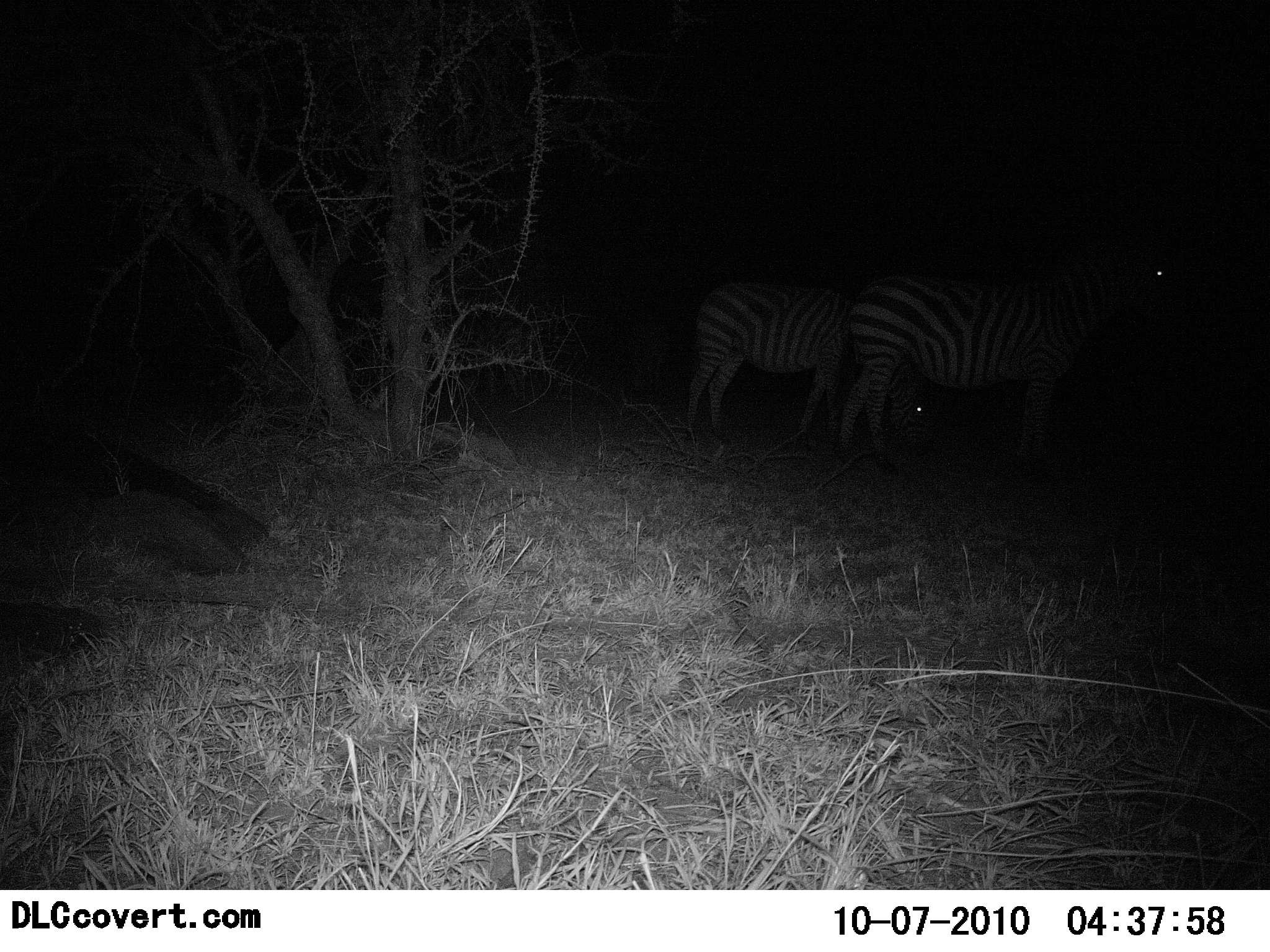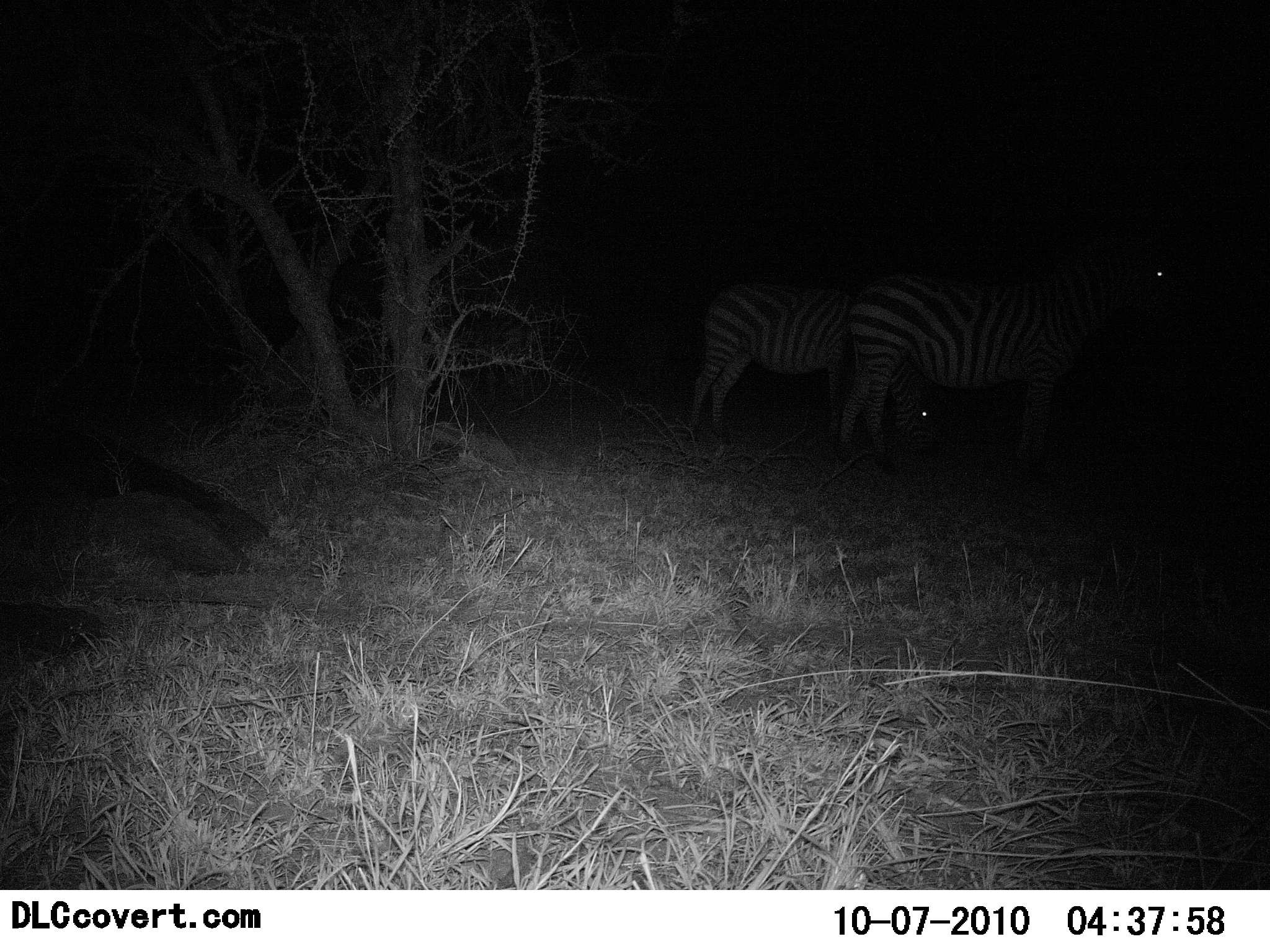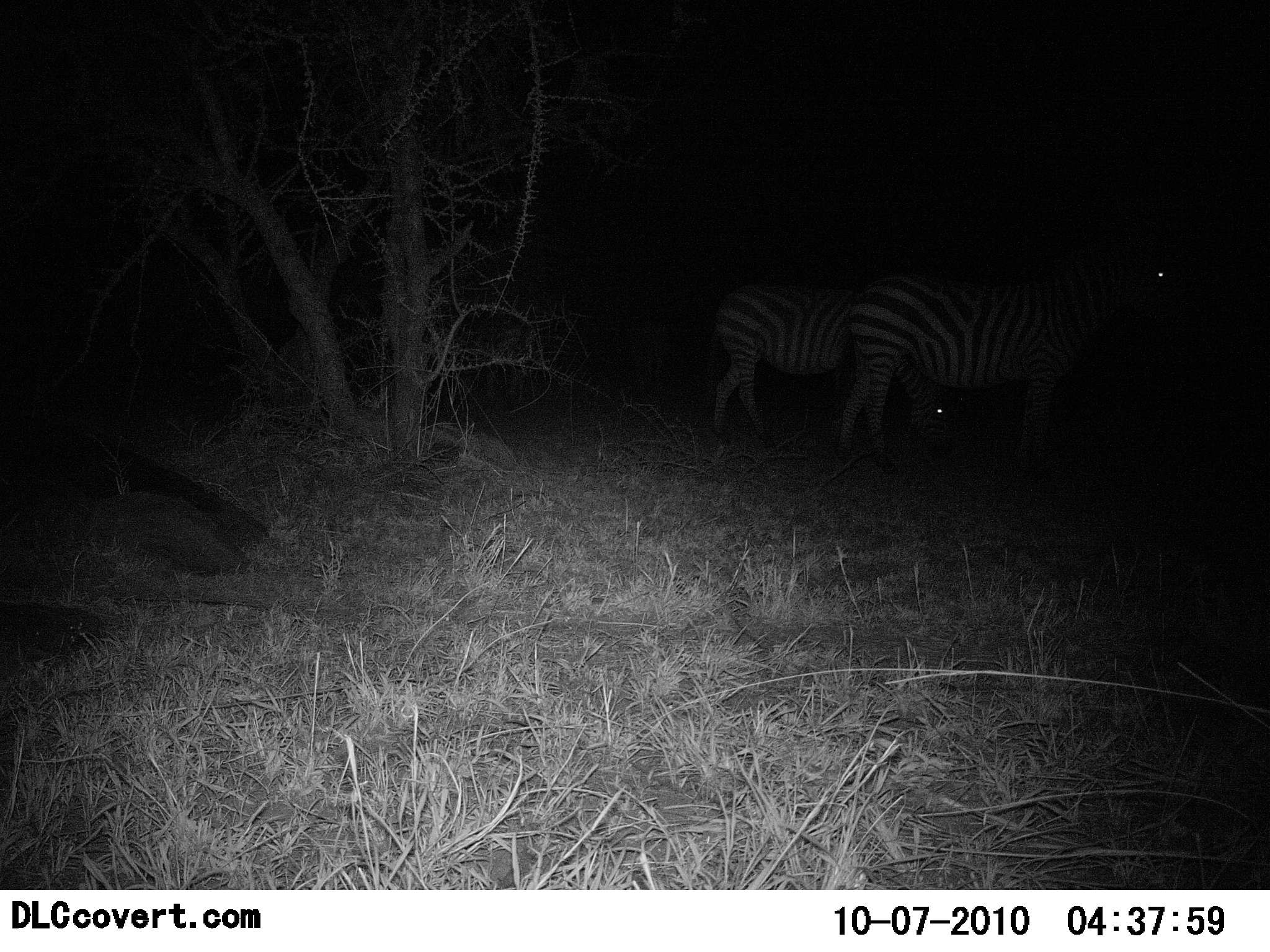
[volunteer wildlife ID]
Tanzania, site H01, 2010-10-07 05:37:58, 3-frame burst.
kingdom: Animalia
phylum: Chordata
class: Mammalia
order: Perissodactyla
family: Equidae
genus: Equus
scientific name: Equus quagga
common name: plains zebra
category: zebra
Zebra (plains zebra) (Equus quagga), count 2. Behavior (volunteer vote fractions): standing 86%, resting 14%, moving 0%, interacting 0%. Young present (vote fraction): 0%. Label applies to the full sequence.